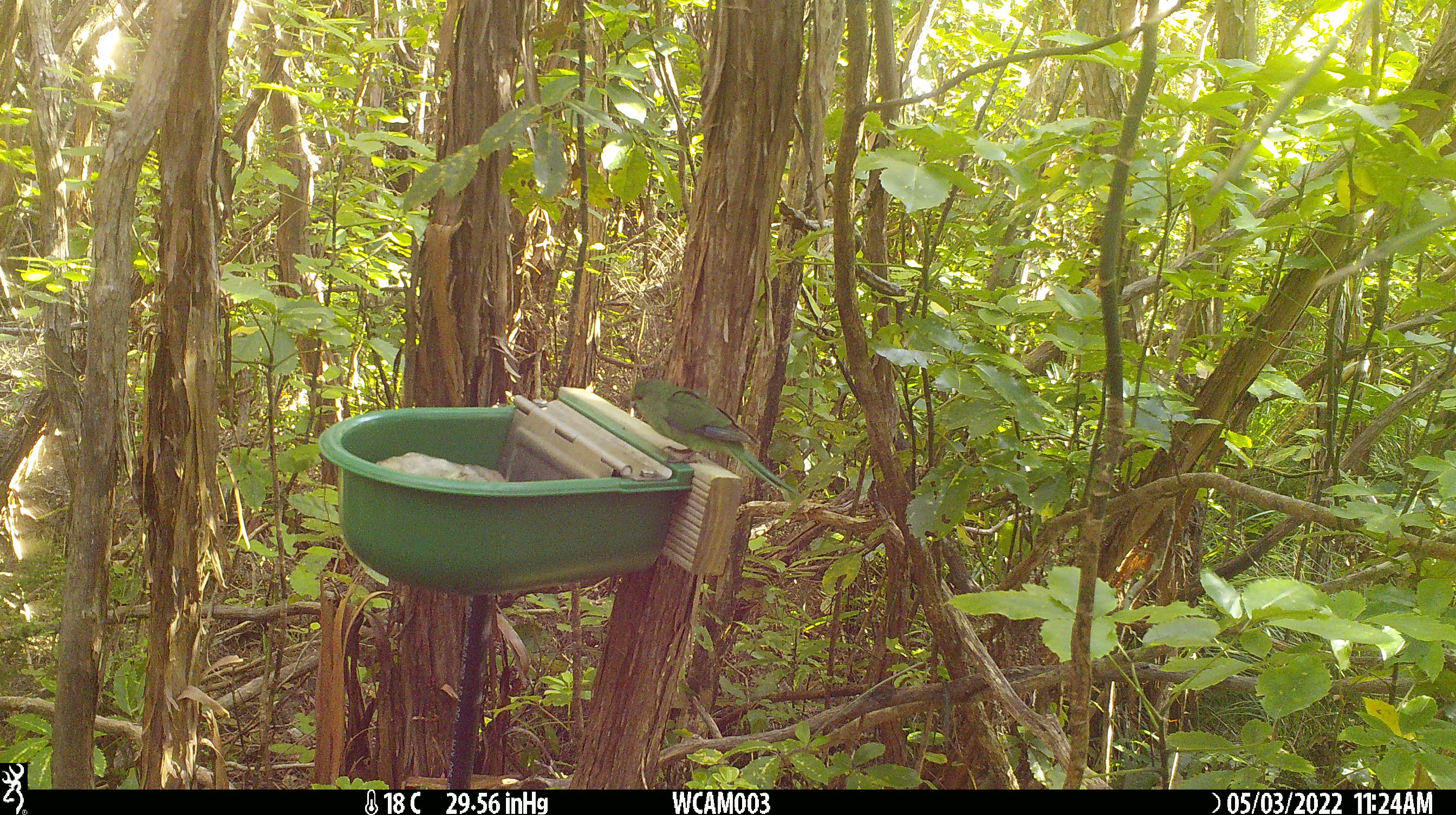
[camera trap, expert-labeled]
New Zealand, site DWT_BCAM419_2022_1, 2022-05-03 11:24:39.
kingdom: Animalia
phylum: Chordata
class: Aves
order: Psittaciformes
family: Psittaculidae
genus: Cyanoramphus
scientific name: Cyanoramphus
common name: parakeet